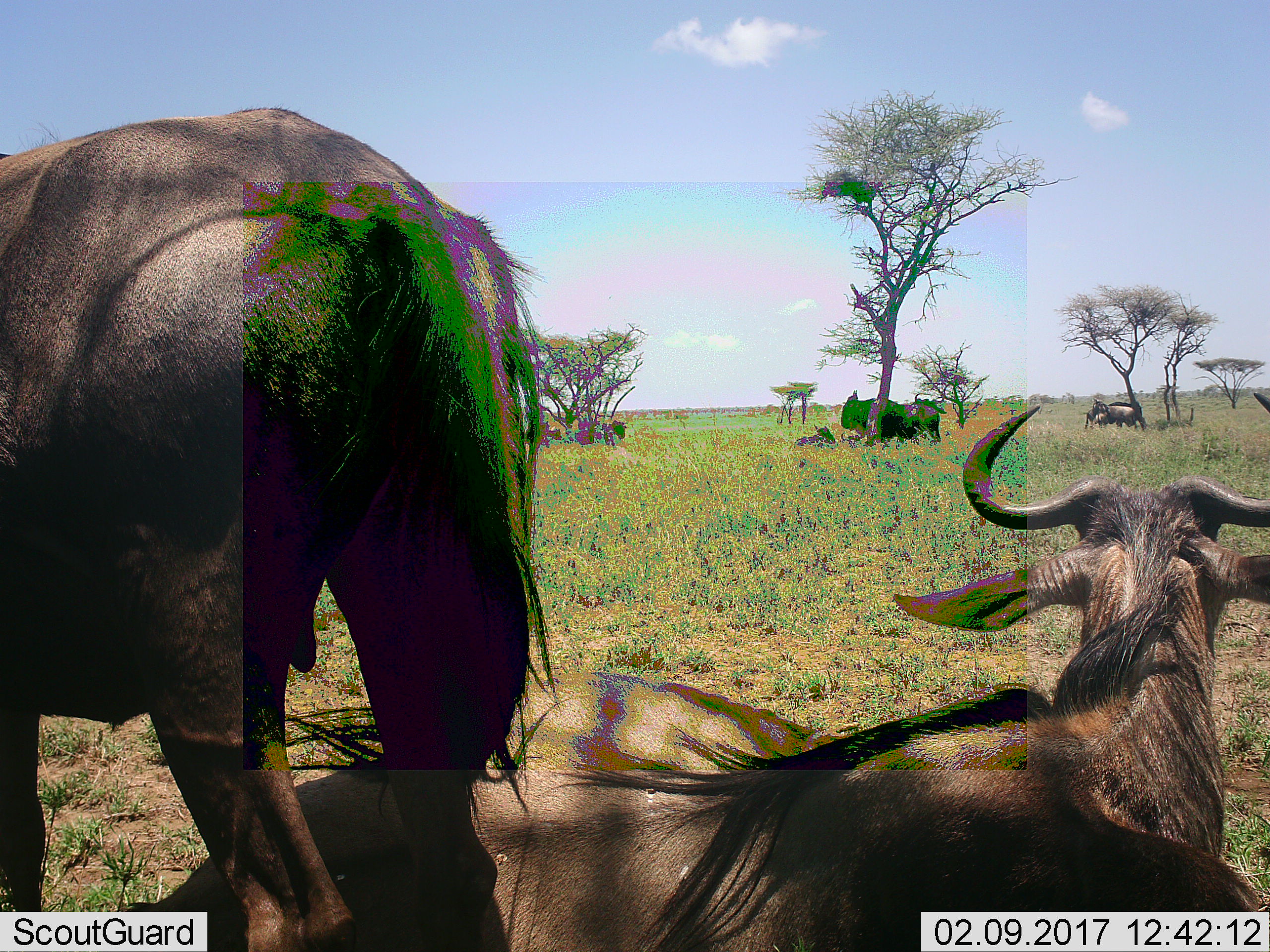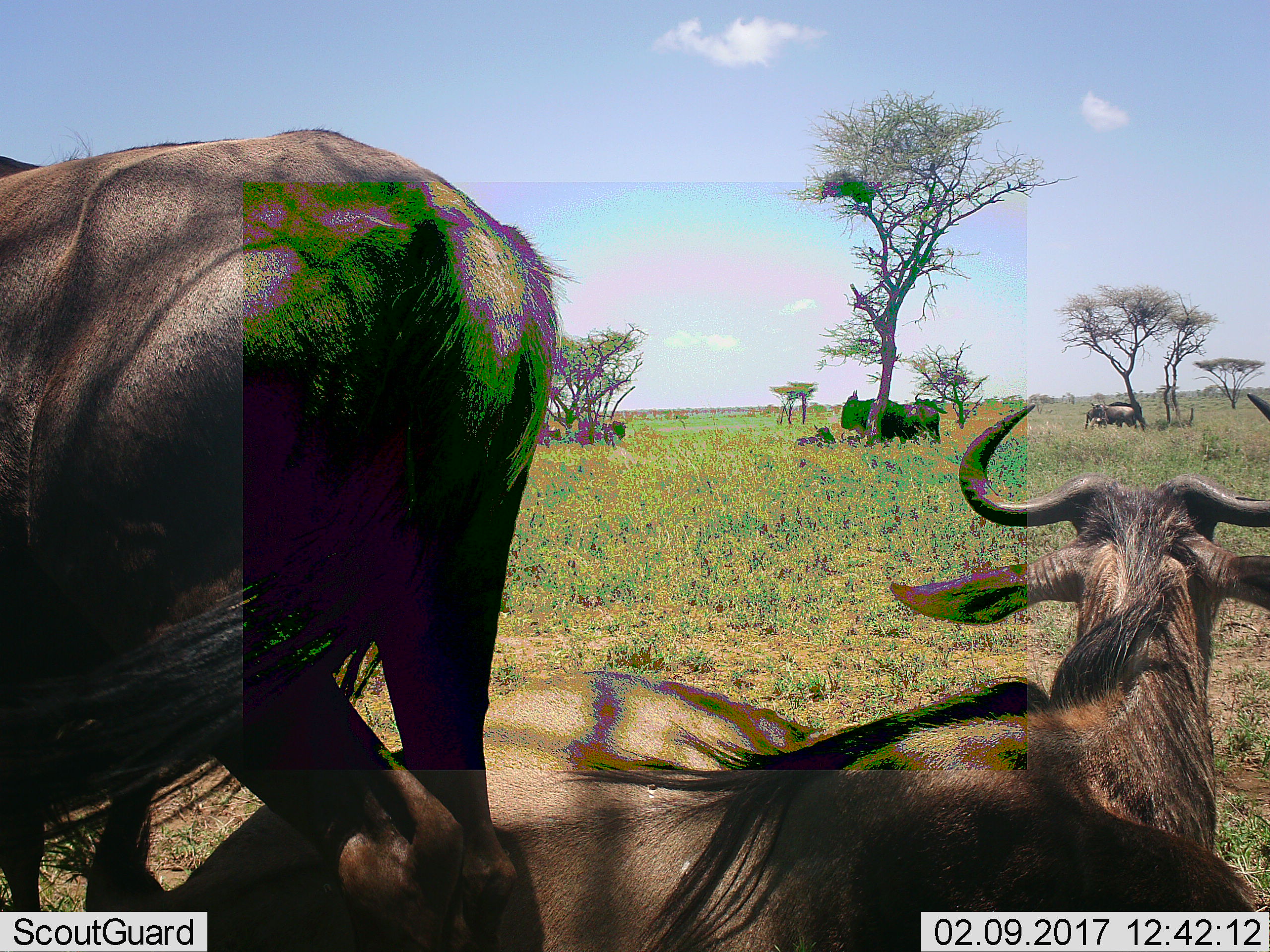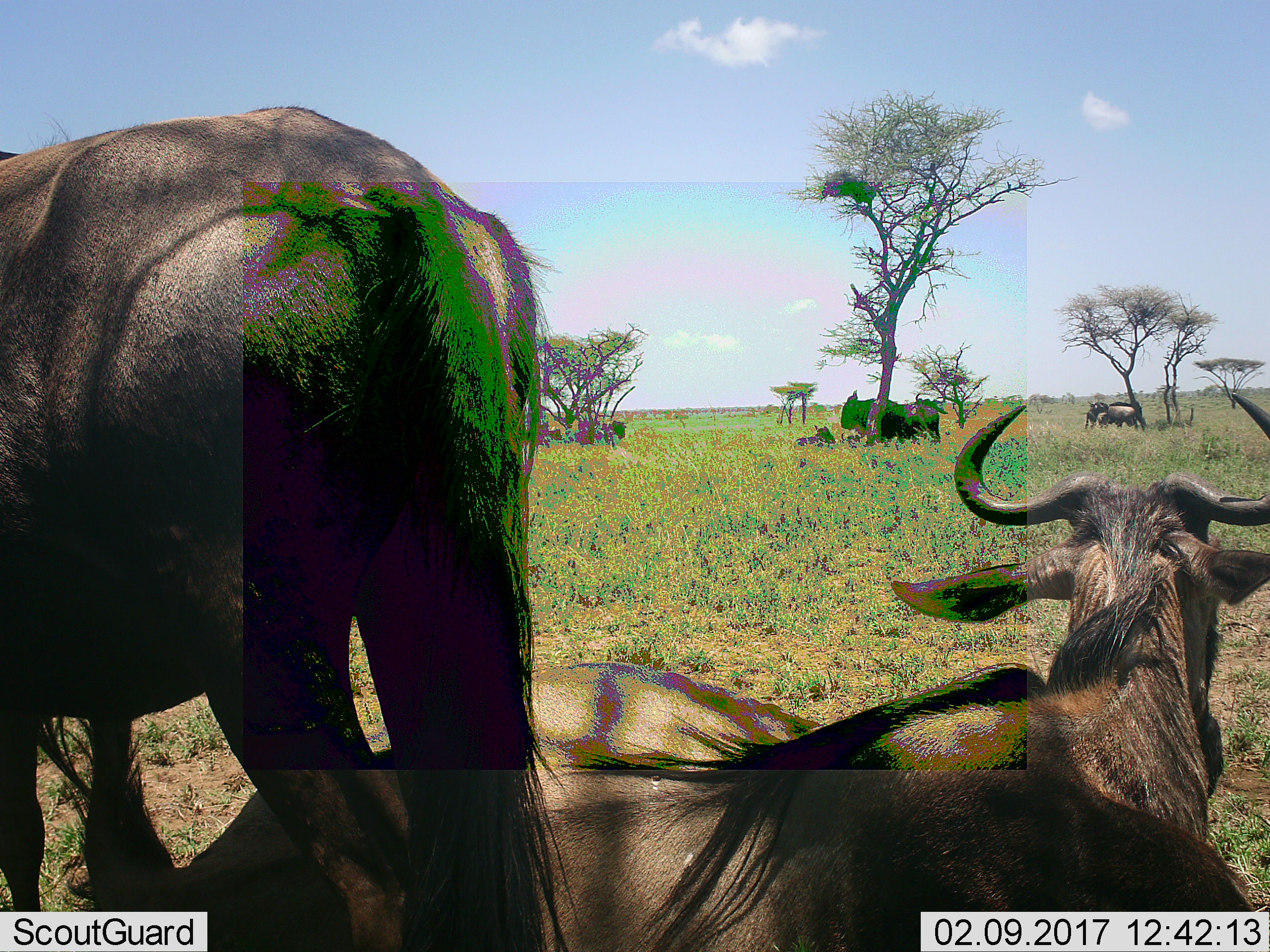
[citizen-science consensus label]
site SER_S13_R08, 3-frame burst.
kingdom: Animalia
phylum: Chordata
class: Mammalia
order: Artiodactyla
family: Bovidae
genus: Connochaetes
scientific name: Connochaetes taurinus taurinus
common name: blue wildebeest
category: wildebeestblue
Wildebeestblue (blue wildebeest) (Connochaetes taurinus taurinus), count 9. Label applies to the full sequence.